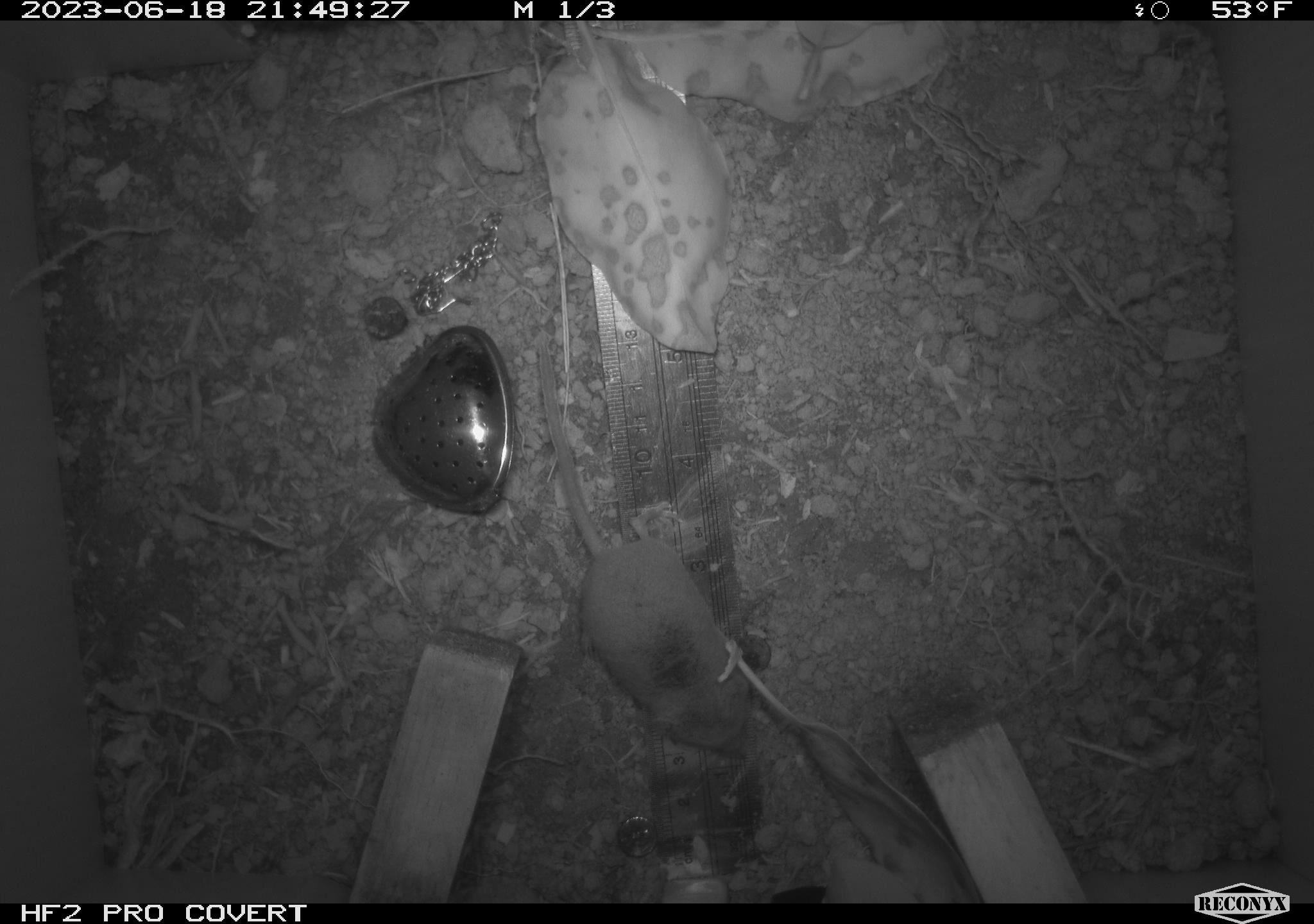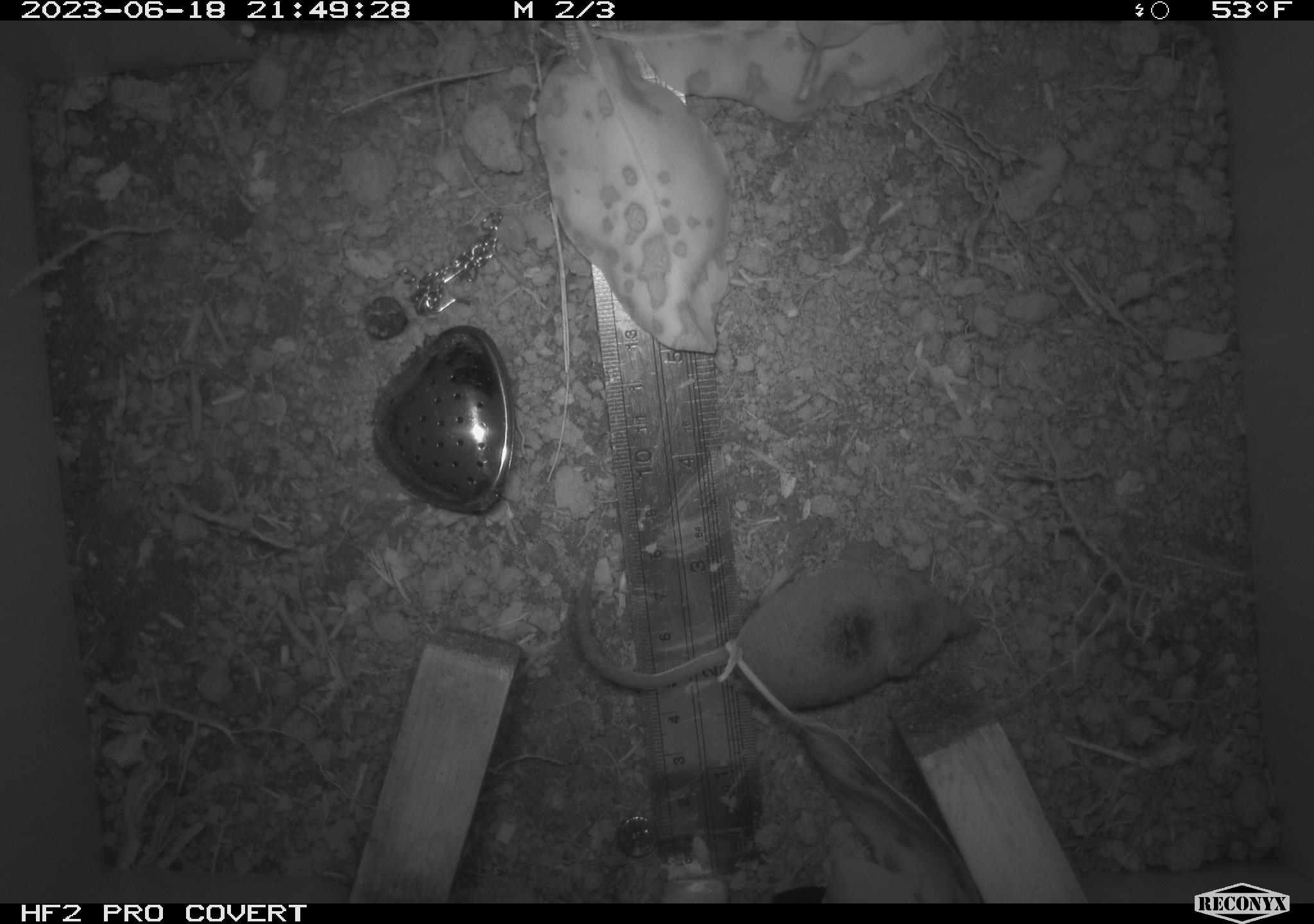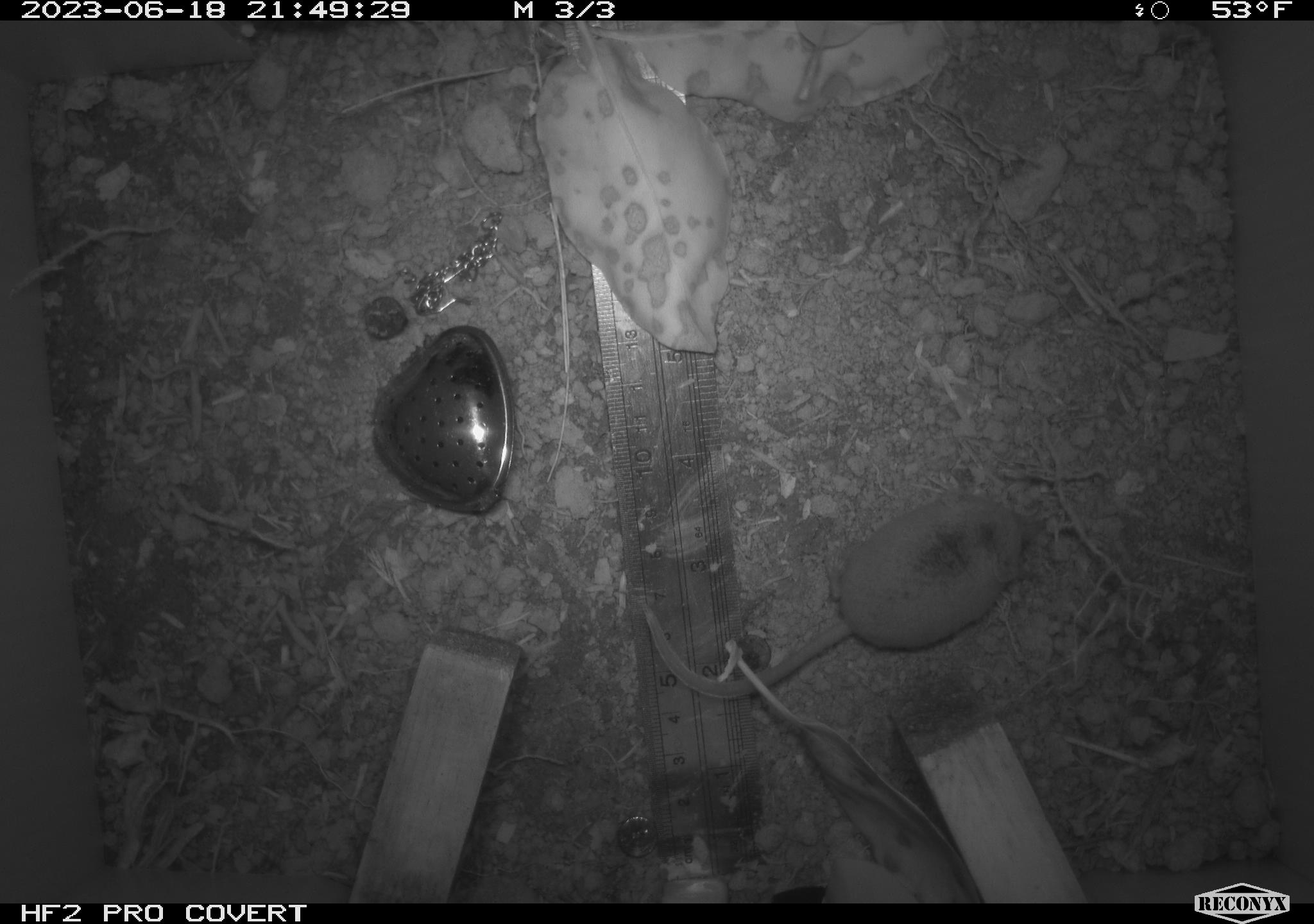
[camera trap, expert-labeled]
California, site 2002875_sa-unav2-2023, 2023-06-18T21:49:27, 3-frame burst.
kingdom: Animalia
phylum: Chordata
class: Mammalia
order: Eulipotyphla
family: Soricidae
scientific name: Soricidae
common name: shrews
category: soricidae family